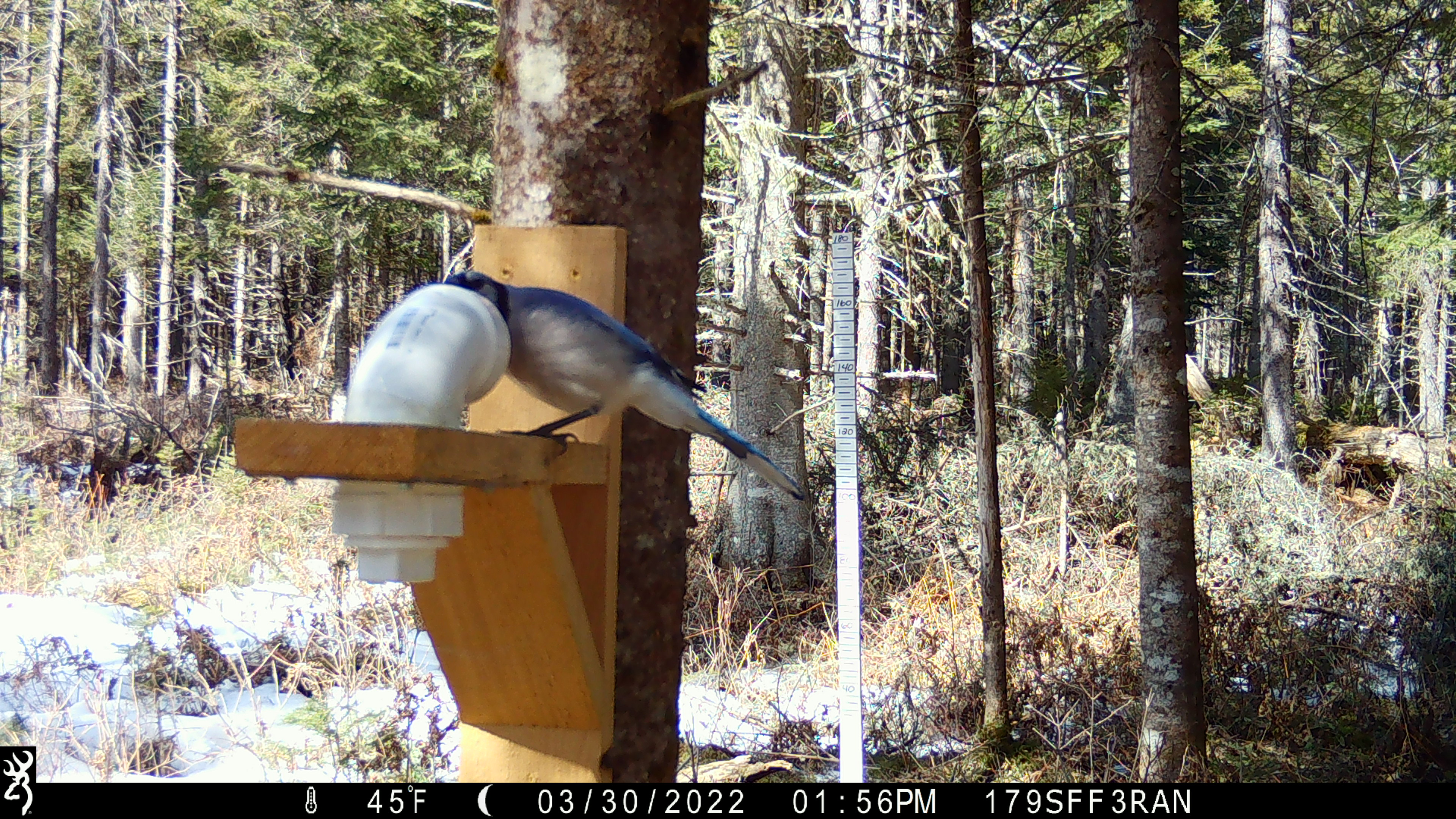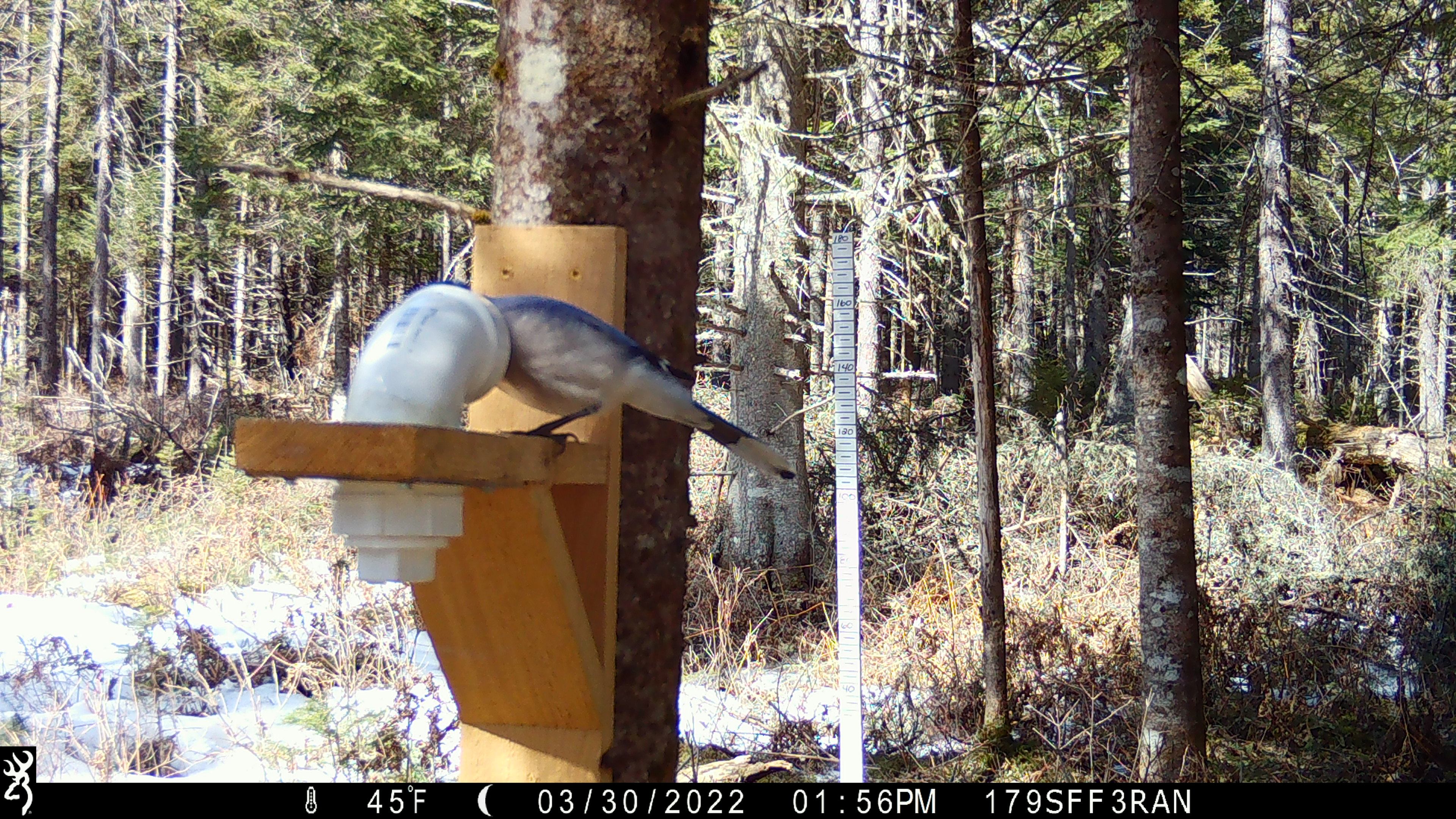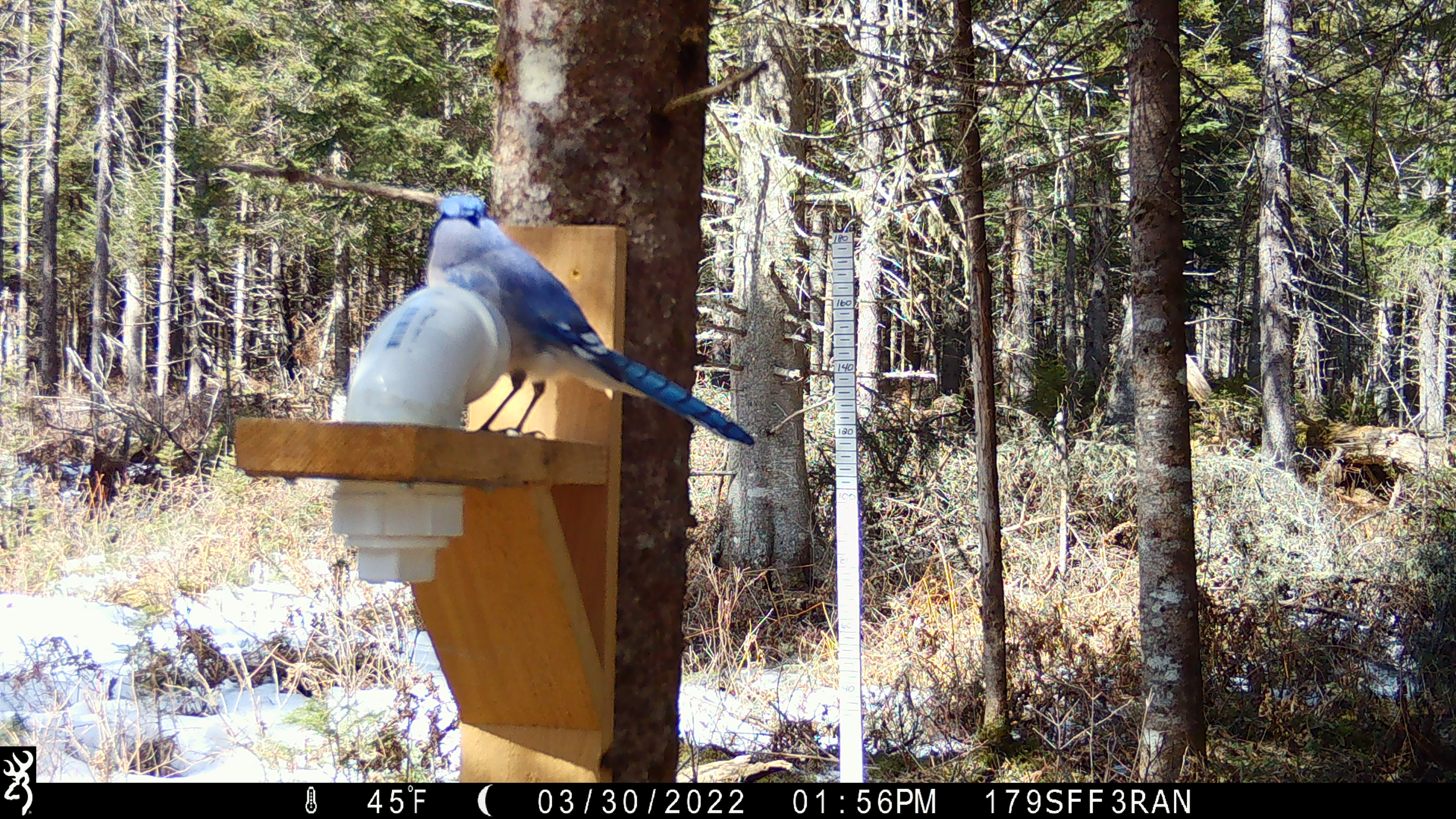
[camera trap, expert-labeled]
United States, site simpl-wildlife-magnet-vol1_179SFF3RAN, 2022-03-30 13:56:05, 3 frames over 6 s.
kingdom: Animalia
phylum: Chordata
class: Aves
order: Passeriformes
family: Corvidae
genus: Cyanocitta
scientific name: Cyanocitta cristata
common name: blue jay